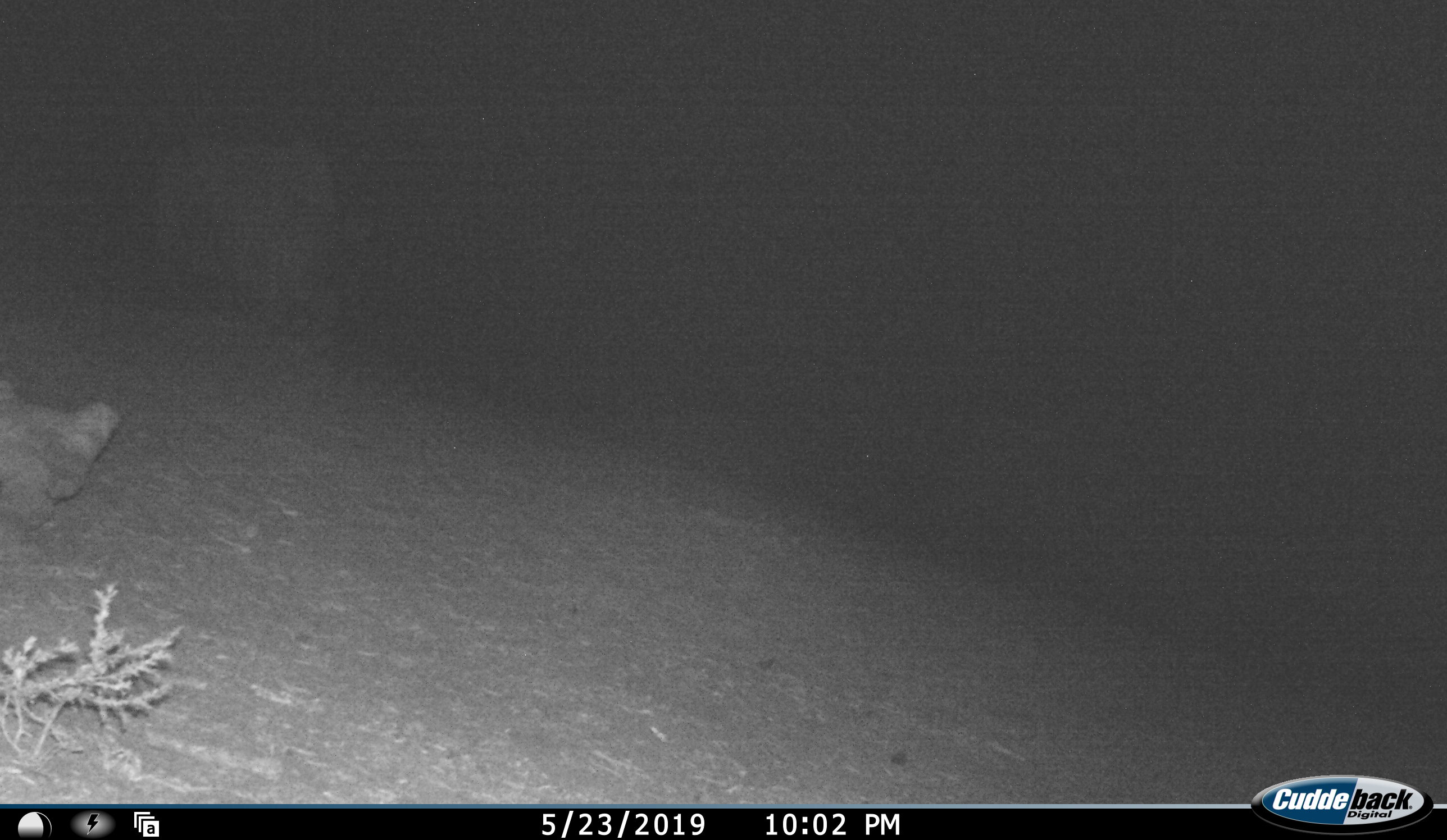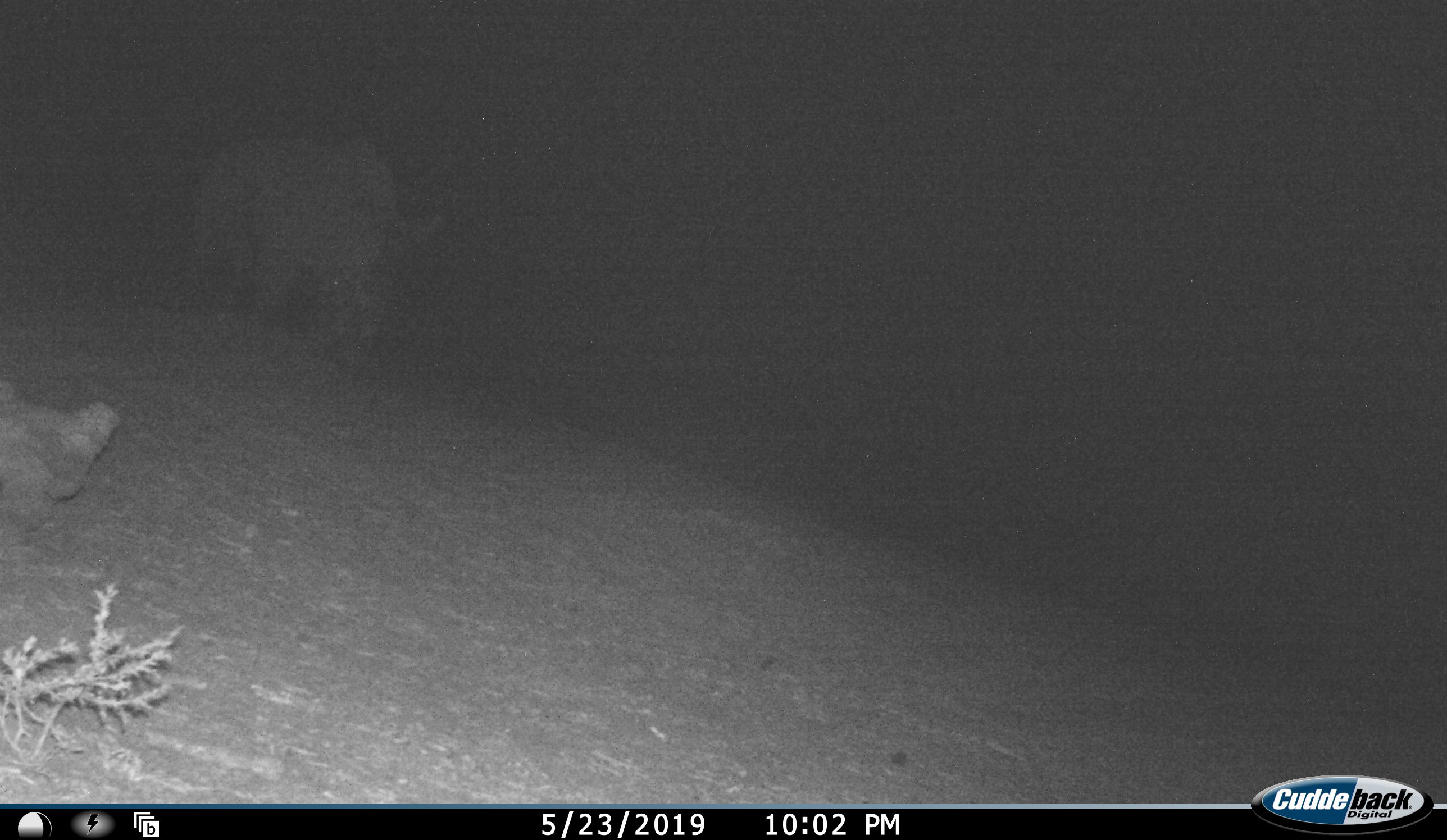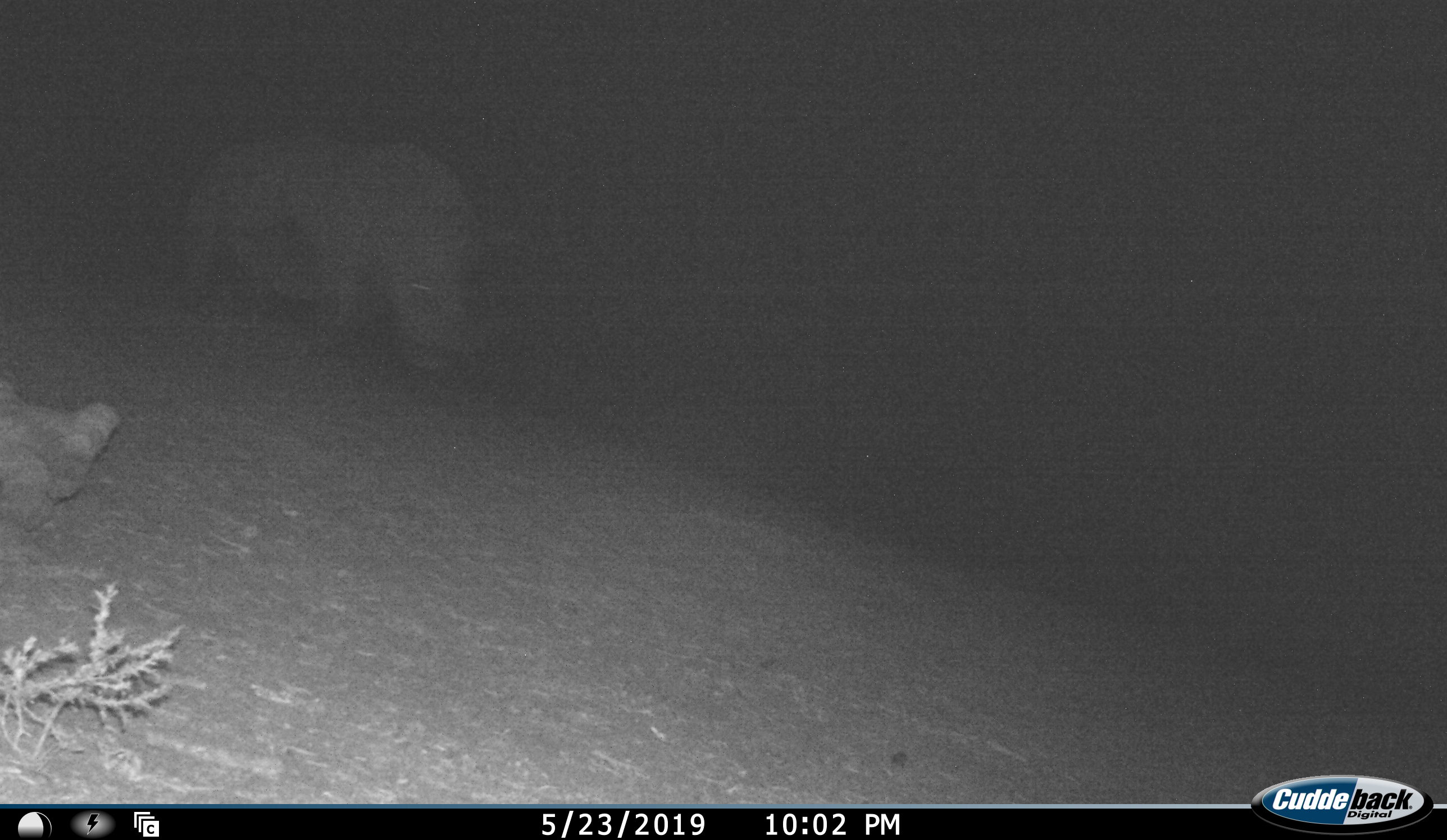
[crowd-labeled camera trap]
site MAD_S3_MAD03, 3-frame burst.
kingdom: Animalia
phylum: Chordata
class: Mammalia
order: Perissodactyla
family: Rhinocerotidae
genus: Ceratotherium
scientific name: Ceratotherium simum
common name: white rhinoceros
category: rhinoceroswhite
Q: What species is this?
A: Rhinoceroswhite (white rhinoceros) (Ceratotherium simum).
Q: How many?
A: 1.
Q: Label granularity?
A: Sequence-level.